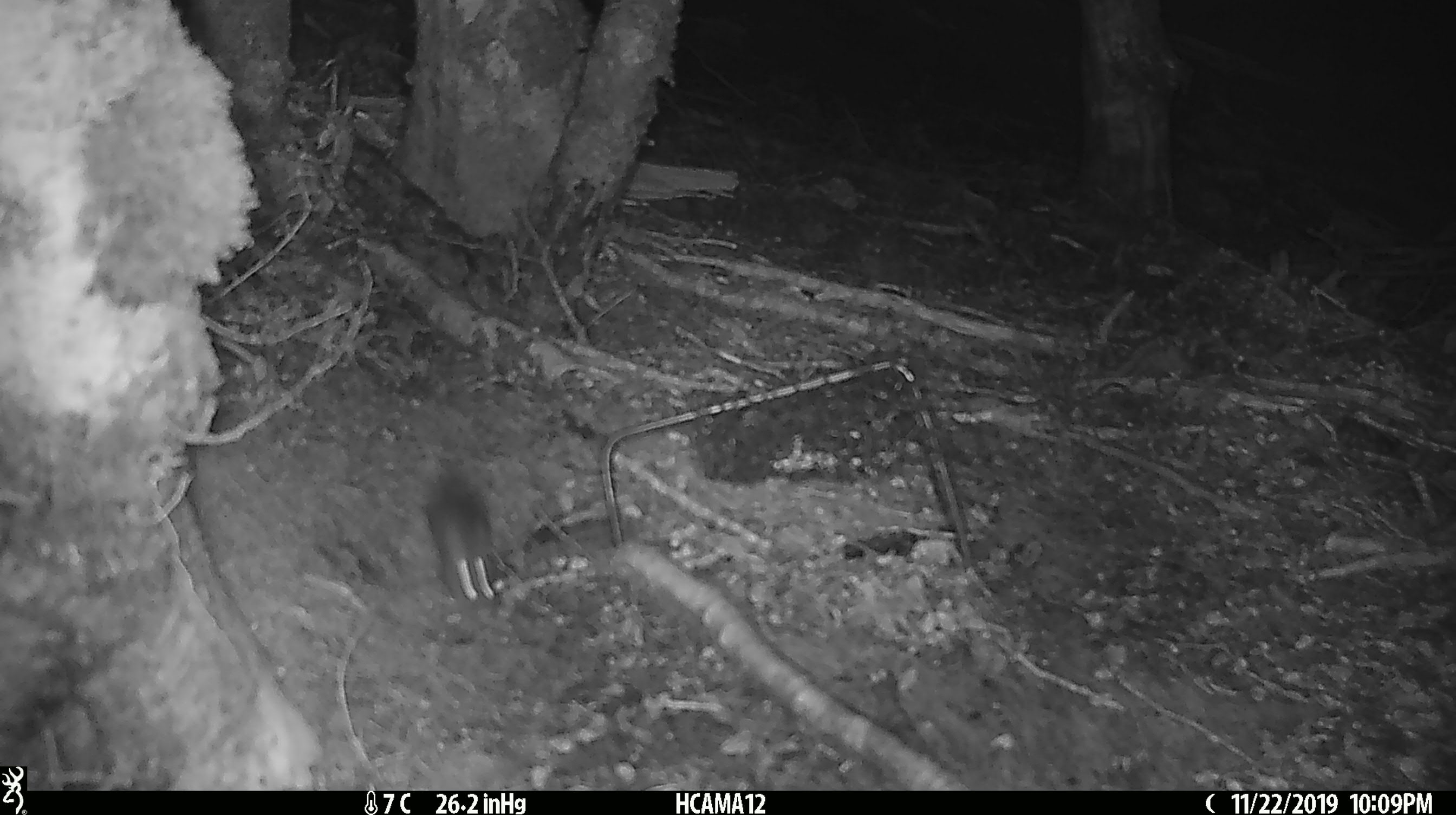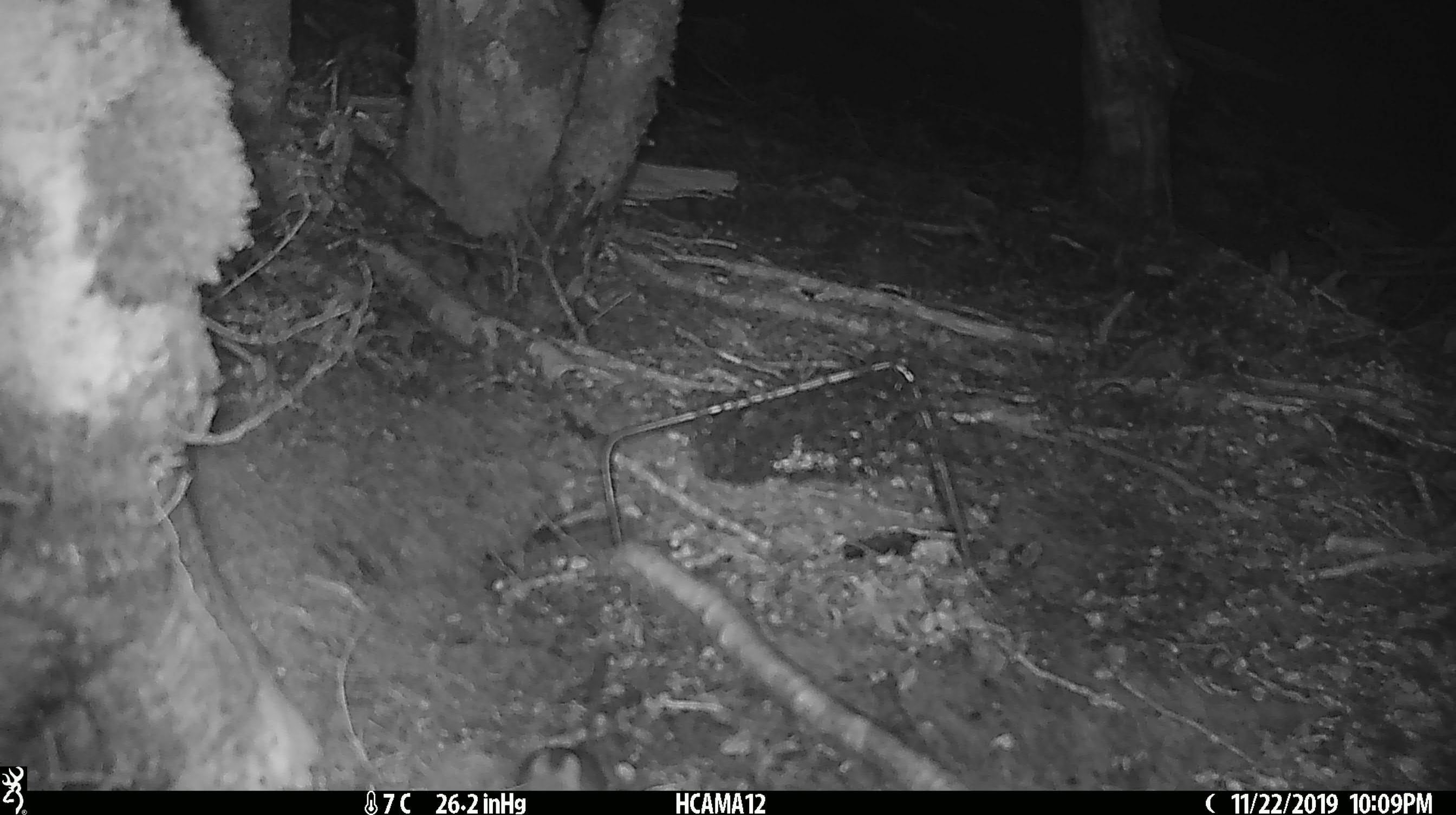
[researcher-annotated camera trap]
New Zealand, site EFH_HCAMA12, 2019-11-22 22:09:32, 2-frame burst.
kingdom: Animalia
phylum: Chordata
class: Mammalia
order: Rodentia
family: Muridae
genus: Mus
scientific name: Mus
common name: mouse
Mouse (Mus).